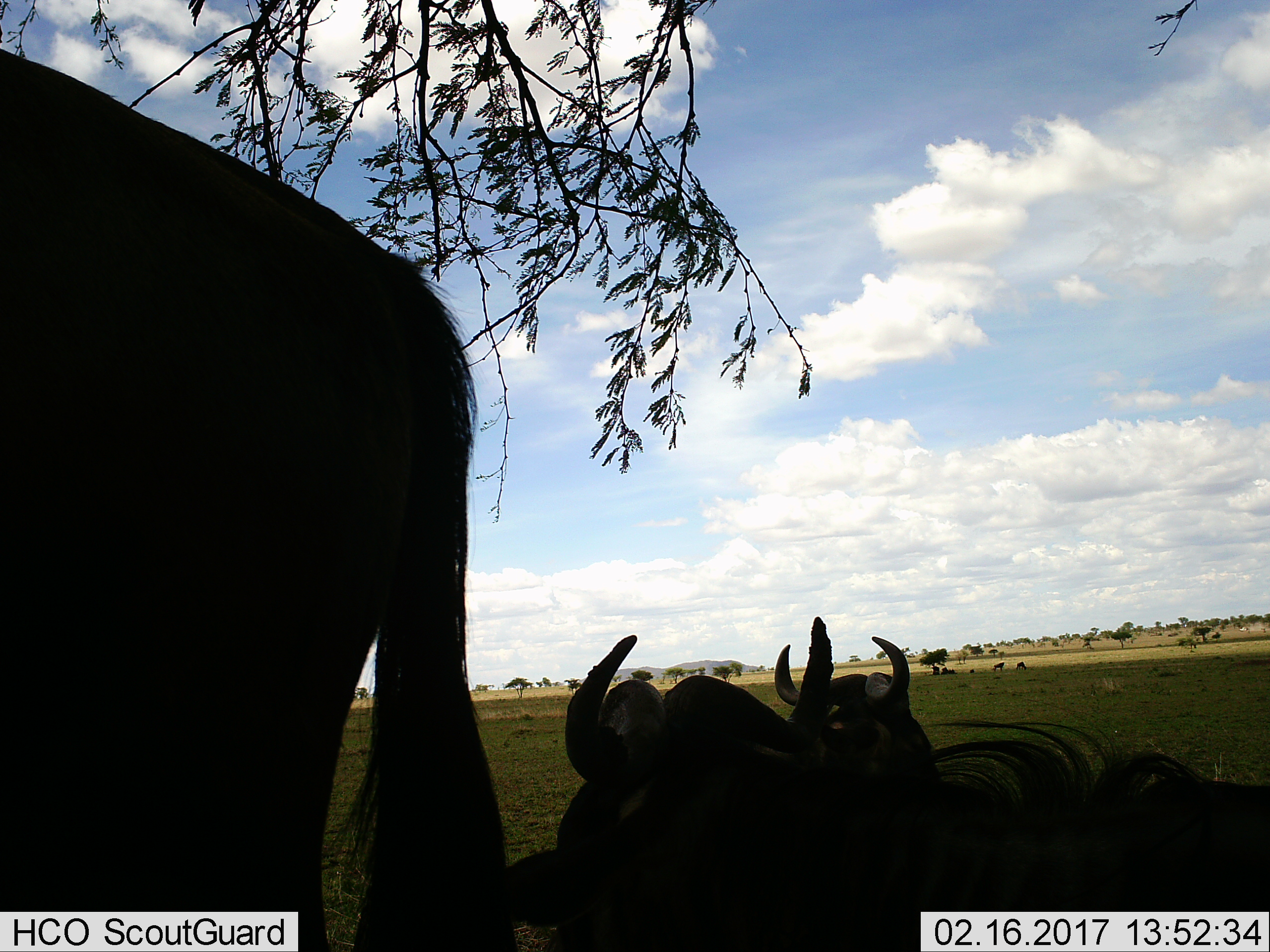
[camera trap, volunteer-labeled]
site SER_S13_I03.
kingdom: Animalia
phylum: Chordata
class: Mammalia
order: Artiodactyla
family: Bovidae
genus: Connochaetes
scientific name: Connochaetes taurinus taurinus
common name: blue wildebeest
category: wildebeestblue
Wildebeestblue (blue wildebeest) (Connochaetes taurinus taurinus), count 9. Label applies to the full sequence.